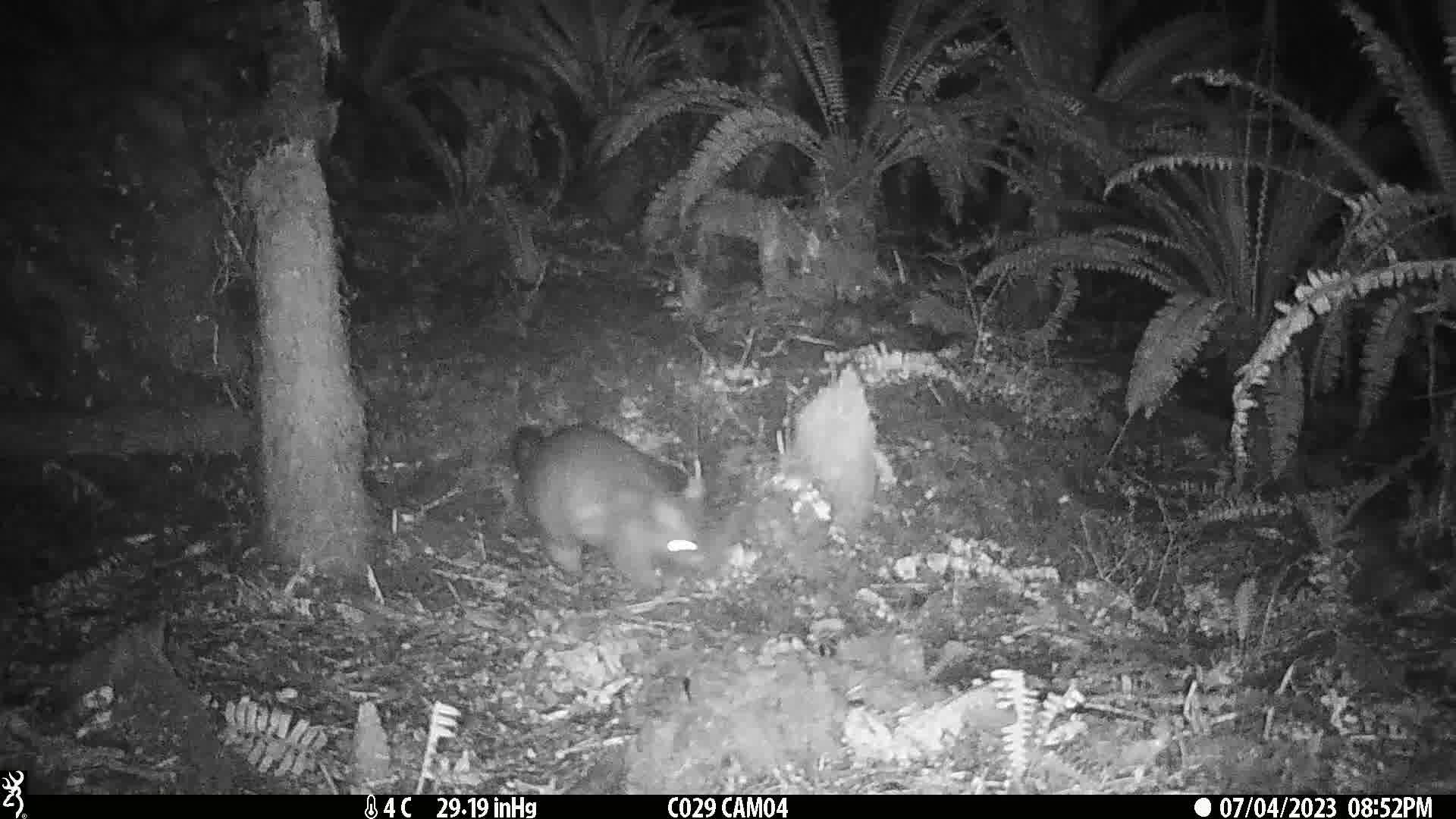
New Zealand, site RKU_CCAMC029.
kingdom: Animalia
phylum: Chordata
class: Mammalia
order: Diprotodontia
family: Phalangeridae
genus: Trichosurus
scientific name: Trichosurus vulpecula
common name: common brushtail possum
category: possum